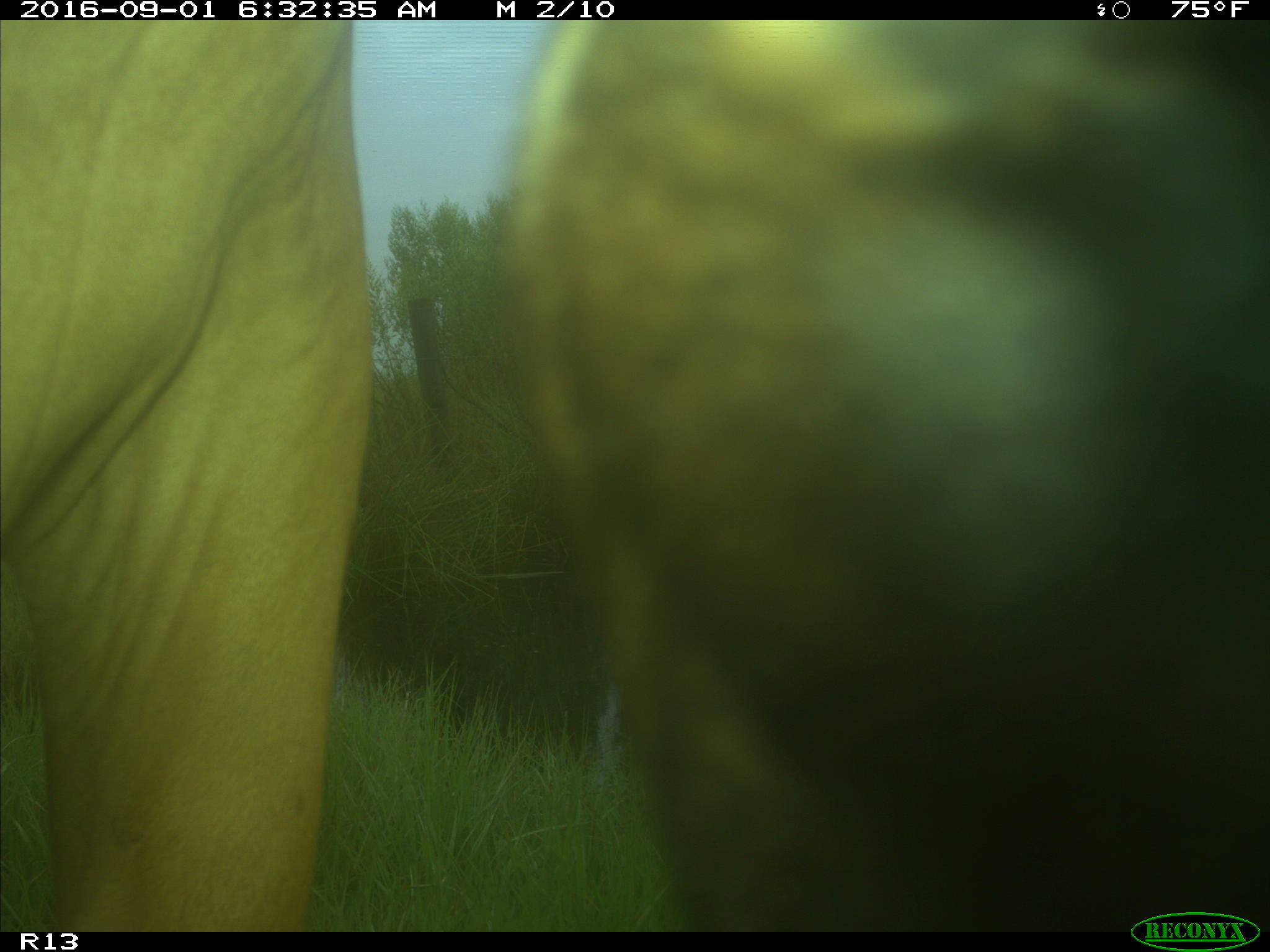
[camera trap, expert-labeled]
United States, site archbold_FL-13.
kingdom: Animalia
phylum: Chordata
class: Mammalia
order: Artiodactyla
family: Bovidae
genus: Bos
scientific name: Bos taurus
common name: domestic cow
Bos taurus (domestic cow).